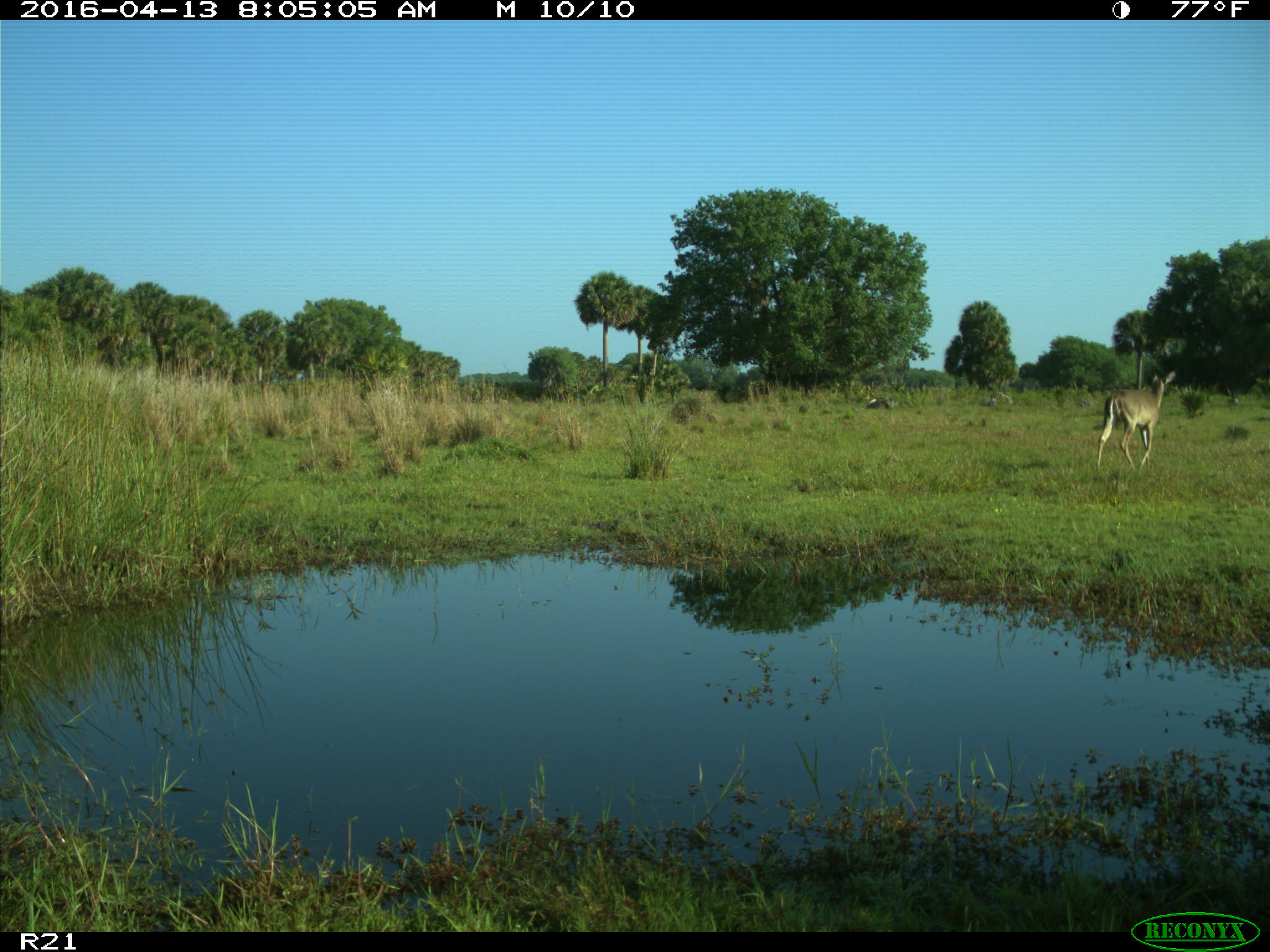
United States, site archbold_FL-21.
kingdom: Animalia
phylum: Chordata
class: Mammalia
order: Artiodactyla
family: Cervidae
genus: Odocoileus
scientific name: Odocoileus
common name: deer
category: unidentified deer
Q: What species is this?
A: Unidentified deer (deer) (Odocoileus).